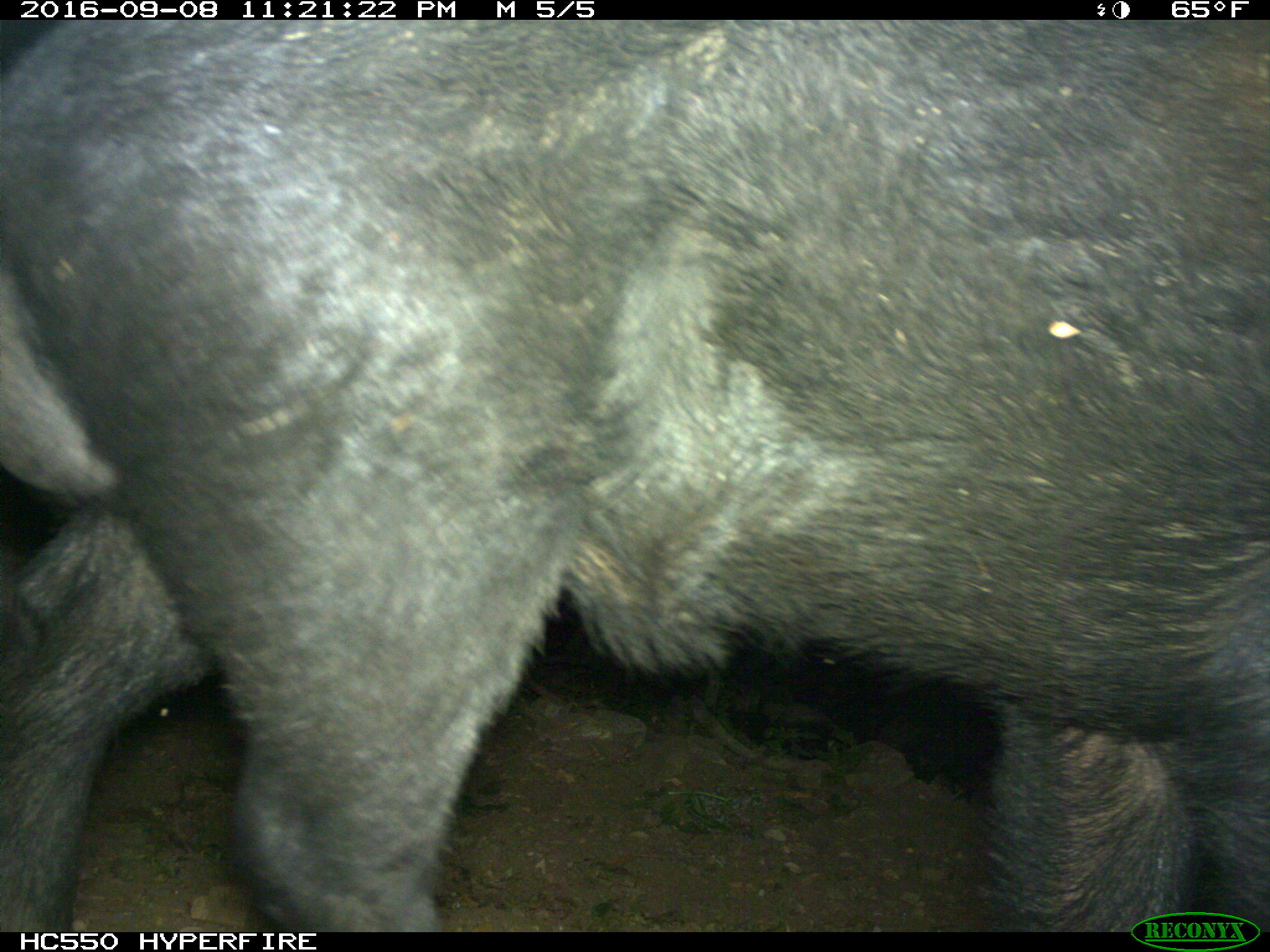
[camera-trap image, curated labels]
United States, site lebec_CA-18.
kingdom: Animalia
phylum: Chordata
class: Mammalia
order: Artiodactyla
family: Suidae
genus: Sus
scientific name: Sus scrofa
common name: wild boar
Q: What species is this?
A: Sus scrofa (wild boar).